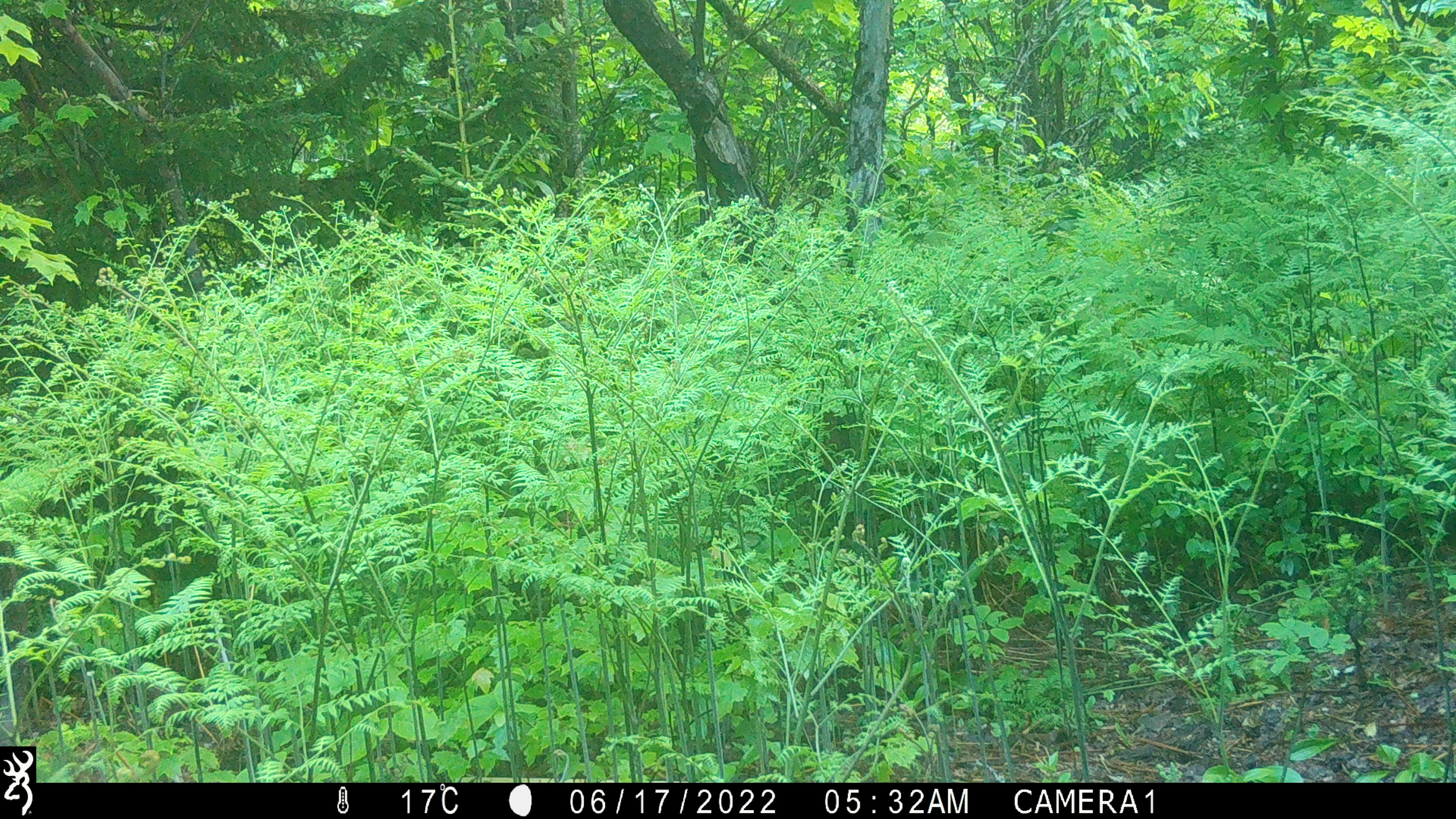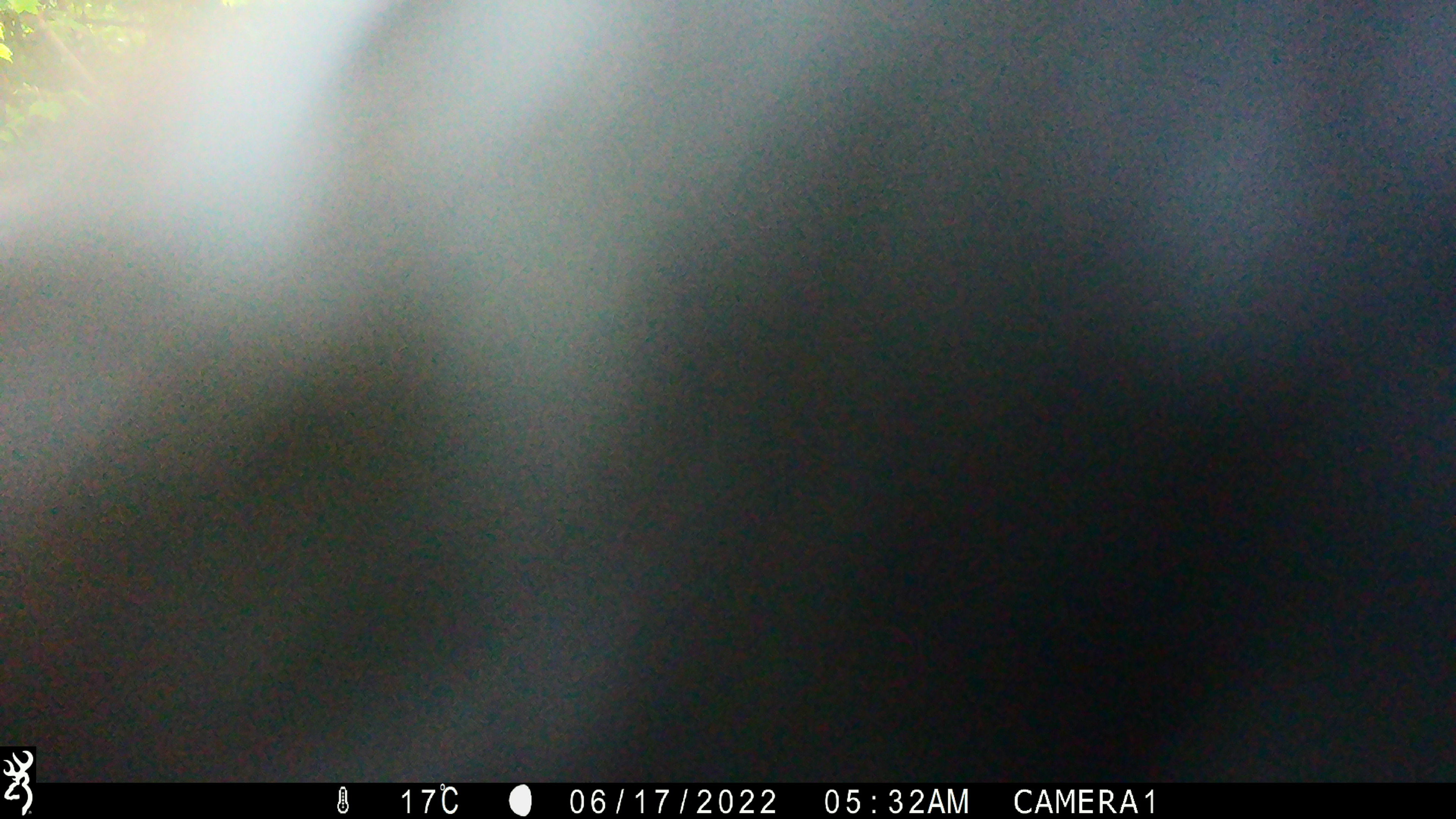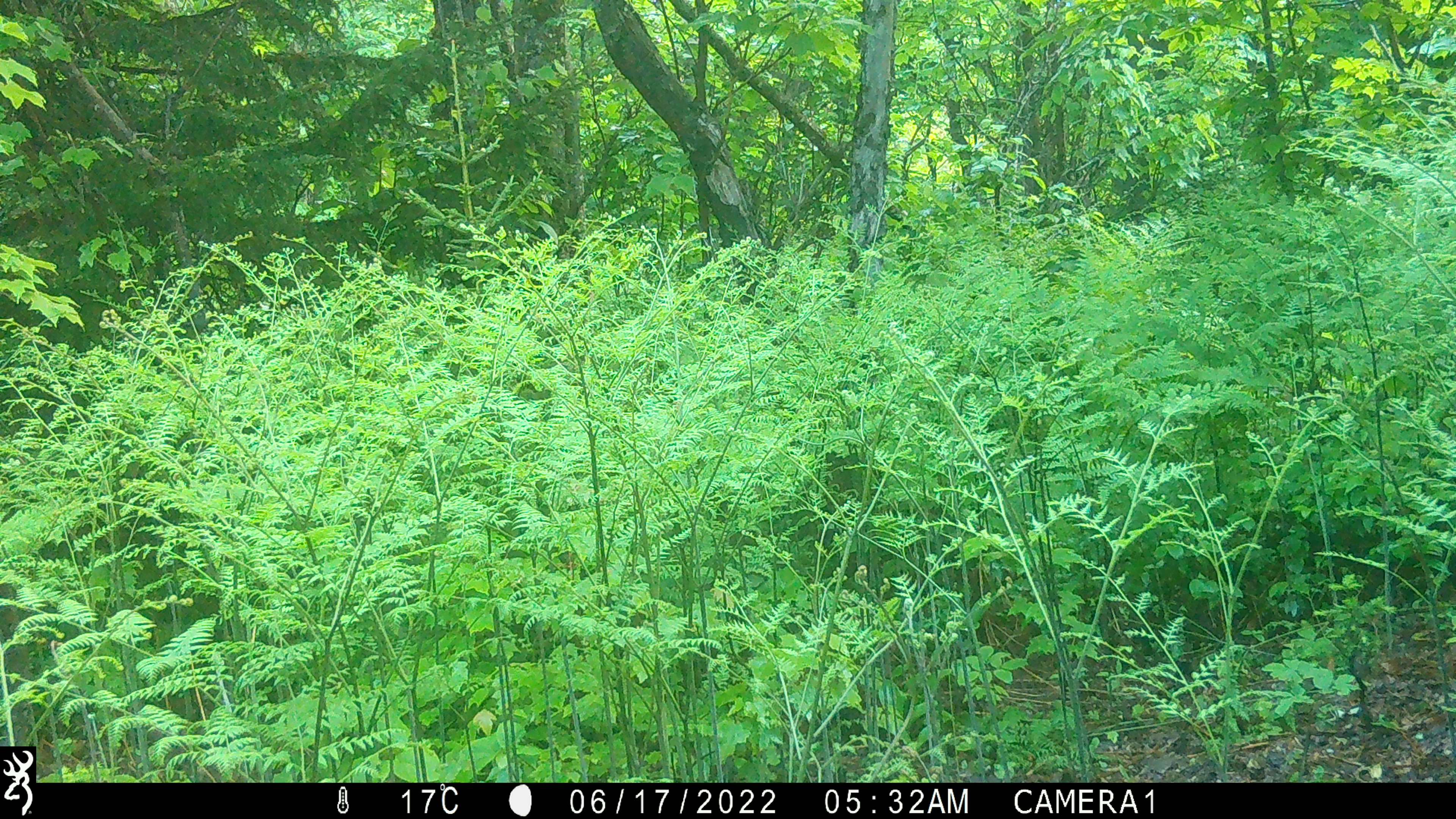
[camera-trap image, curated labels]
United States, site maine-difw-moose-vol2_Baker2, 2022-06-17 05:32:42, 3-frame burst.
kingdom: Animalia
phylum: Chordata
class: Mammalia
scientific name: Mammalia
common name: mammal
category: mammal sp.